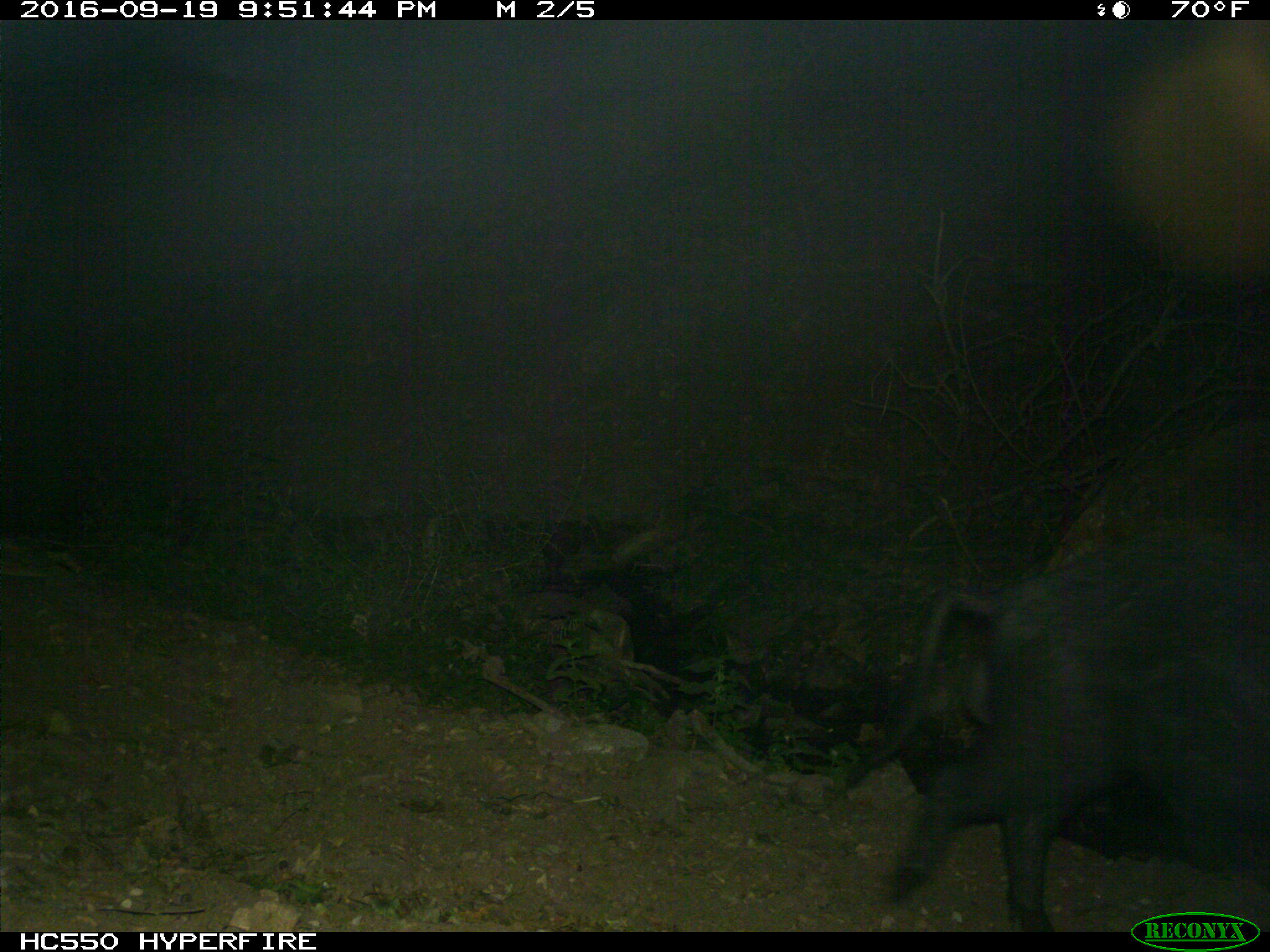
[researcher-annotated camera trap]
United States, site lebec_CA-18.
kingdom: Animalia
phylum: Chordata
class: Mammalia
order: Artiodactyla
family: Suidae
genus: Sus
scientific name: Sus scrofa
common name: wild boar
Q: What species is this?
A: Sus scrofa (wild boar).